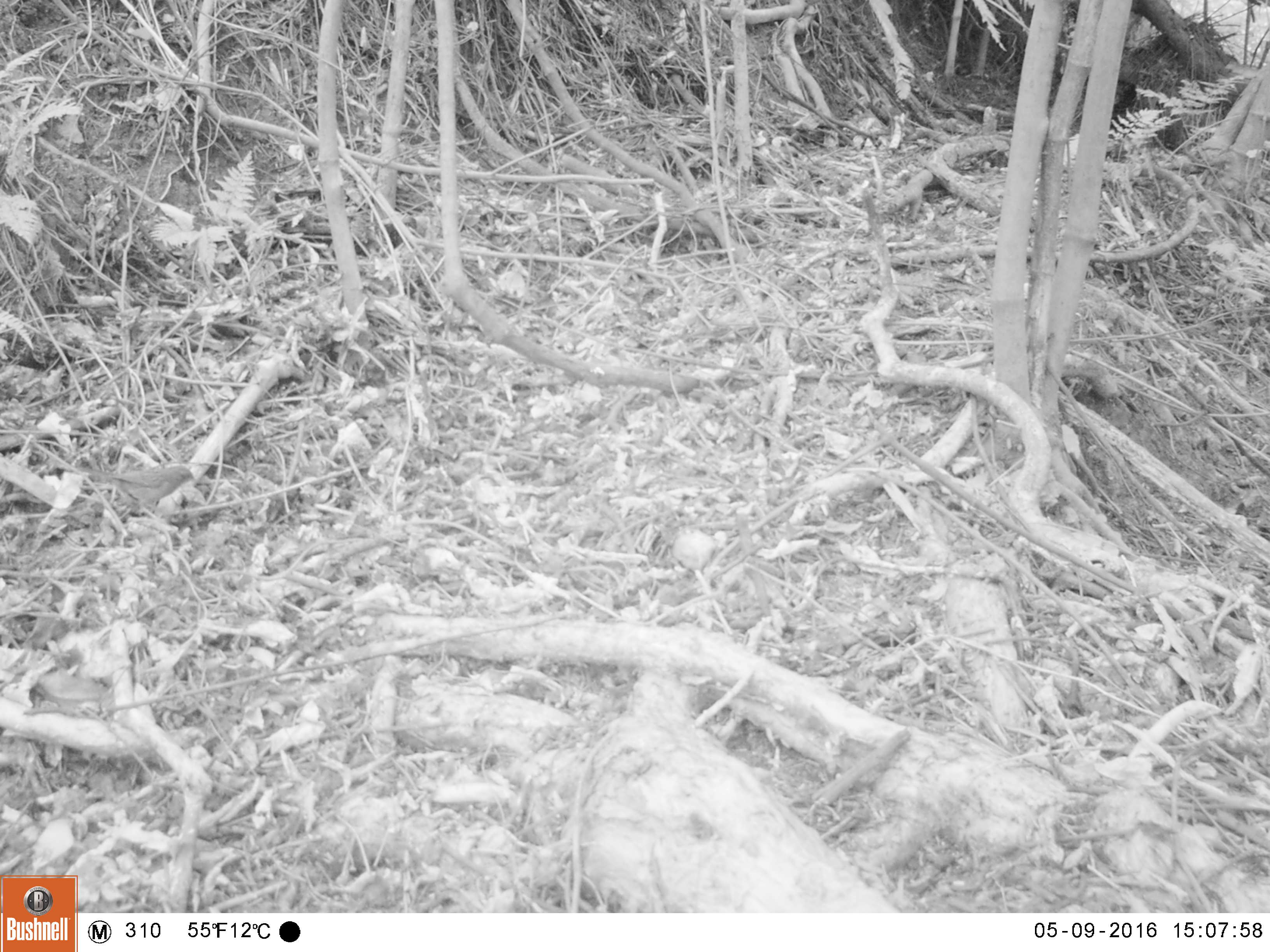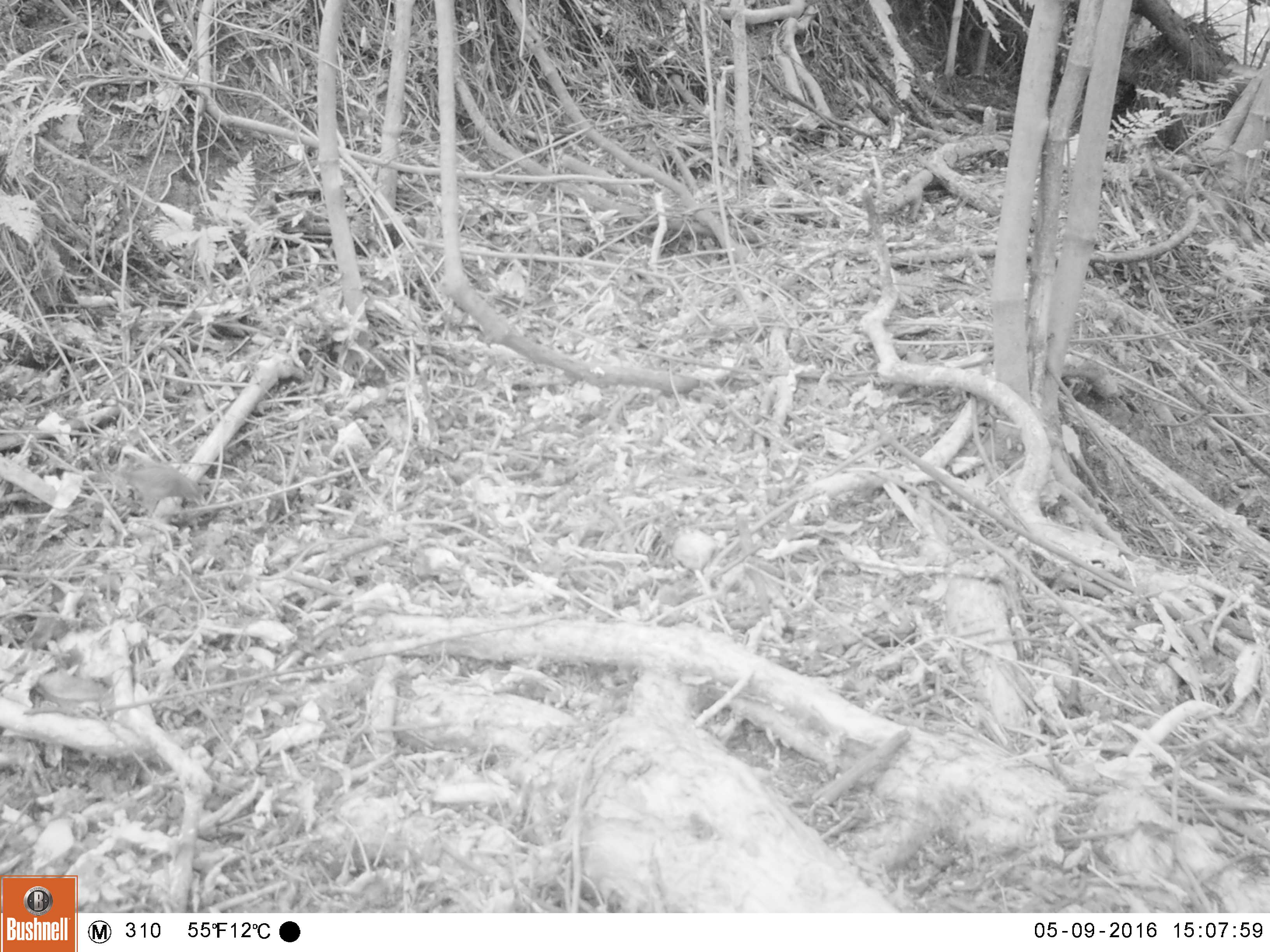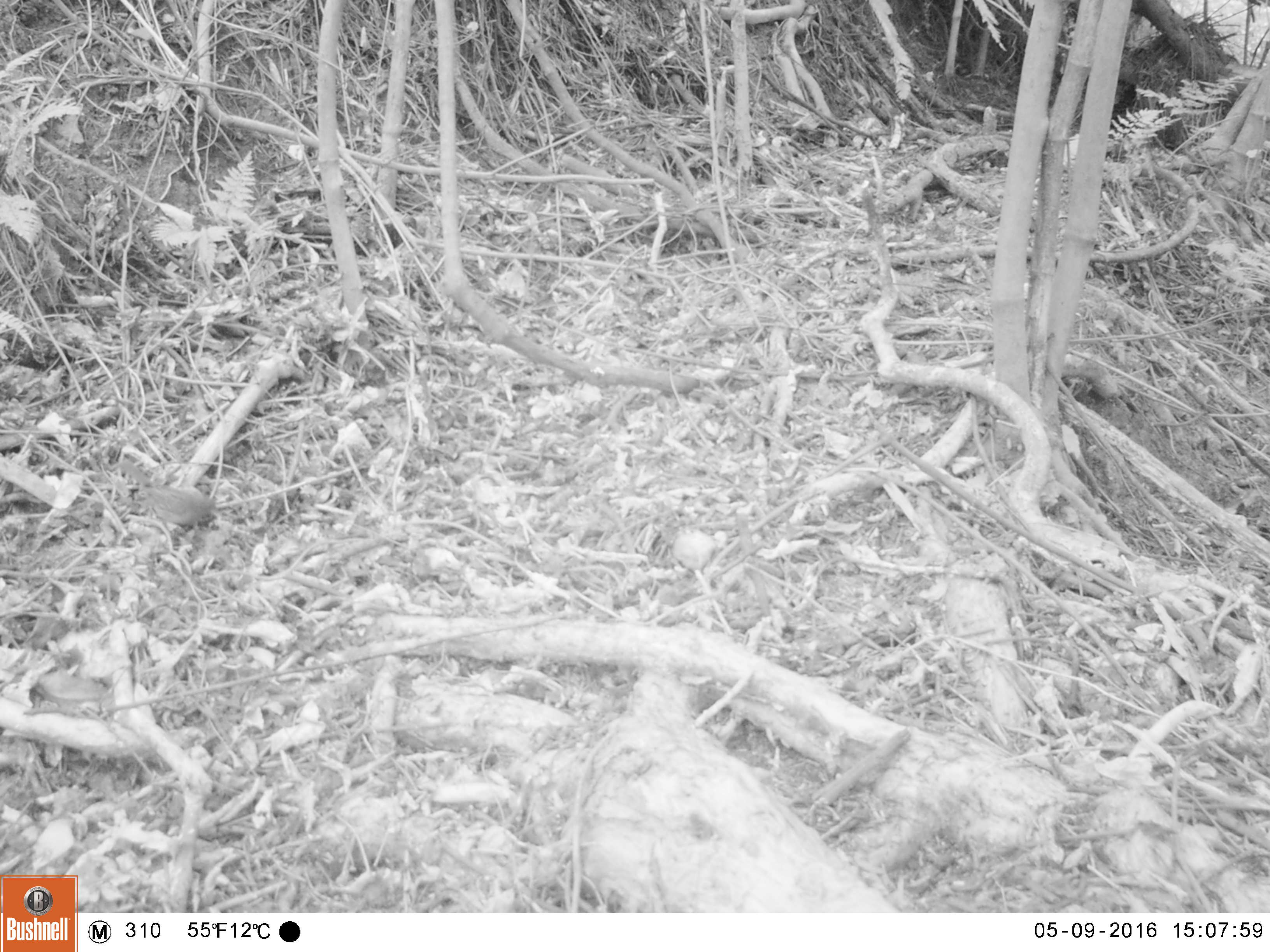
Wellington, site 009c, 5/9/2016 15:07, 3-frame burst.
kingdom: Animalia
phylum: Chordata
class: Aves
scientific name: Aves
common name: bird